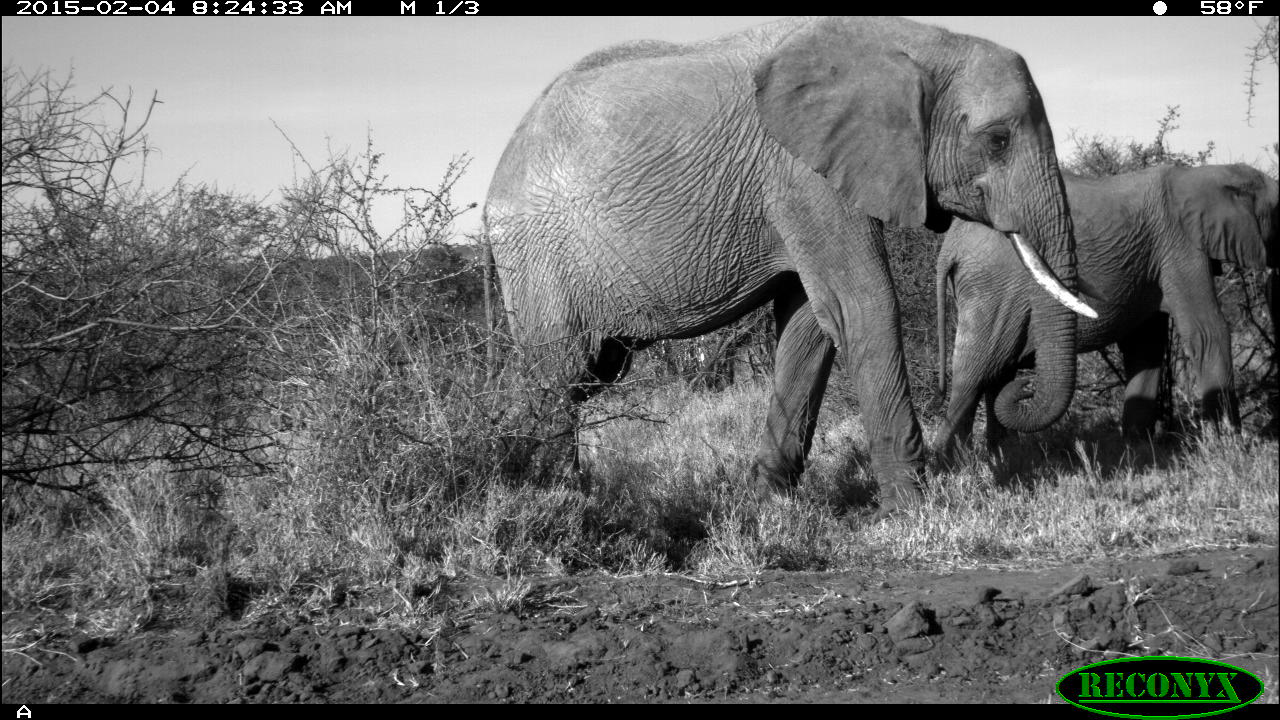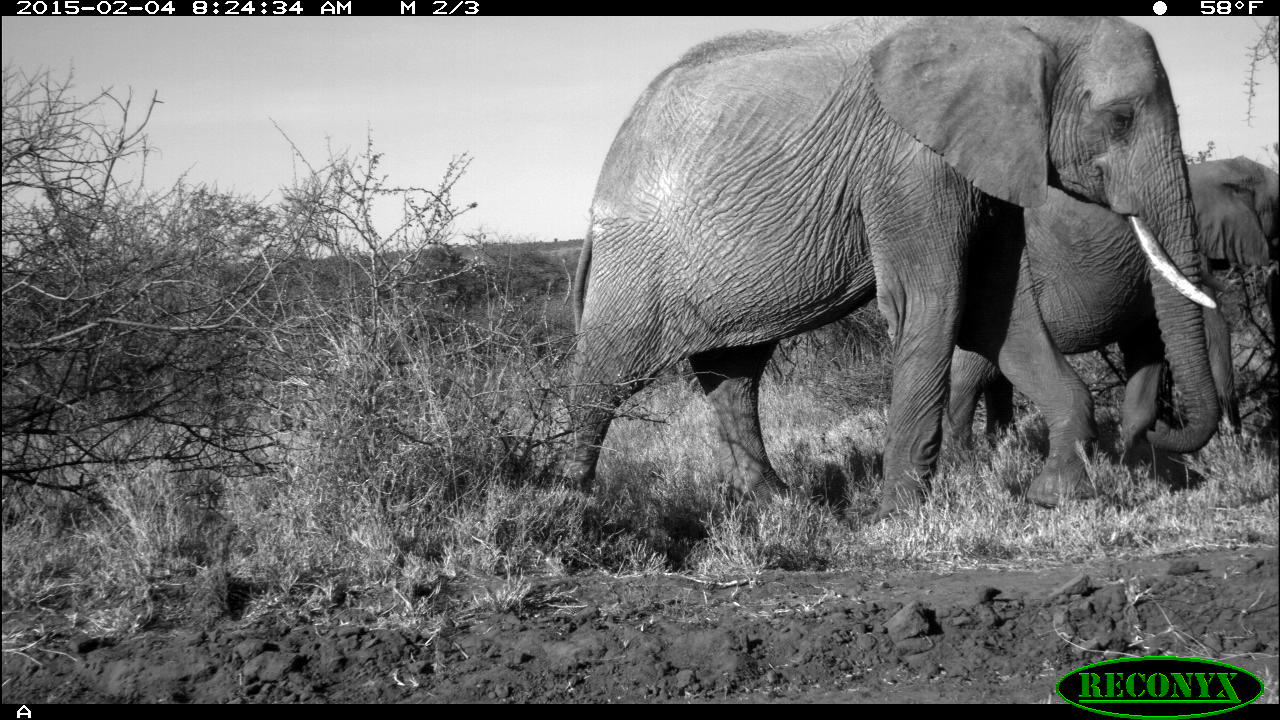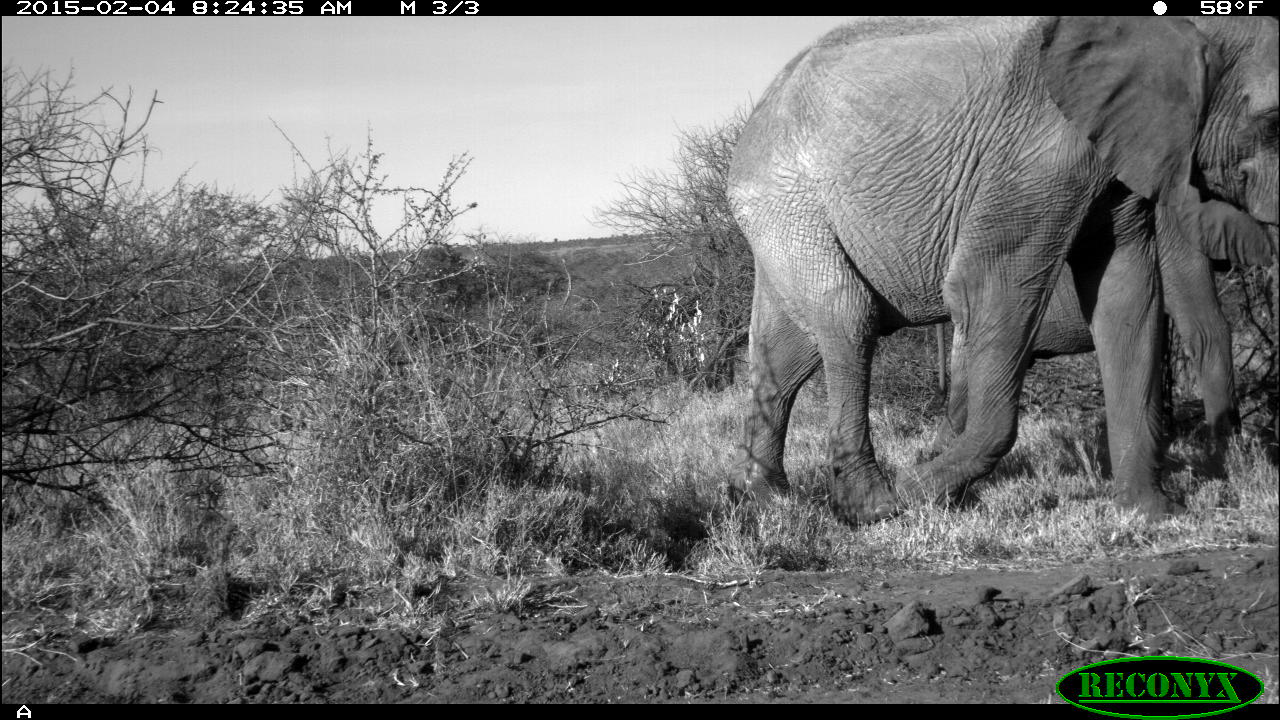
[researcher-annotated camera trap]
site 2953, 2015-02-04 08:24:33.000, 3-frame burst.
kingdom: Animalia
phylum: Chordata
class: Mammalia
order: Proboscidea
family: Elephantidae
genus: Loxodonta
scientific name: Loxodonta africana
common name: african bush elephant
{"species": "Loxodonta africana (african bush elephant)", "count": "2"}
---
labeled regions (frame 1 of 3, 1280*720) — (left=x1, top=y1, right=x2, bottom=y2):
loxodonta africana: (left=477, top=15, right=1099, bottom=523); (left=919, top=160, right=1277, bottom=497)